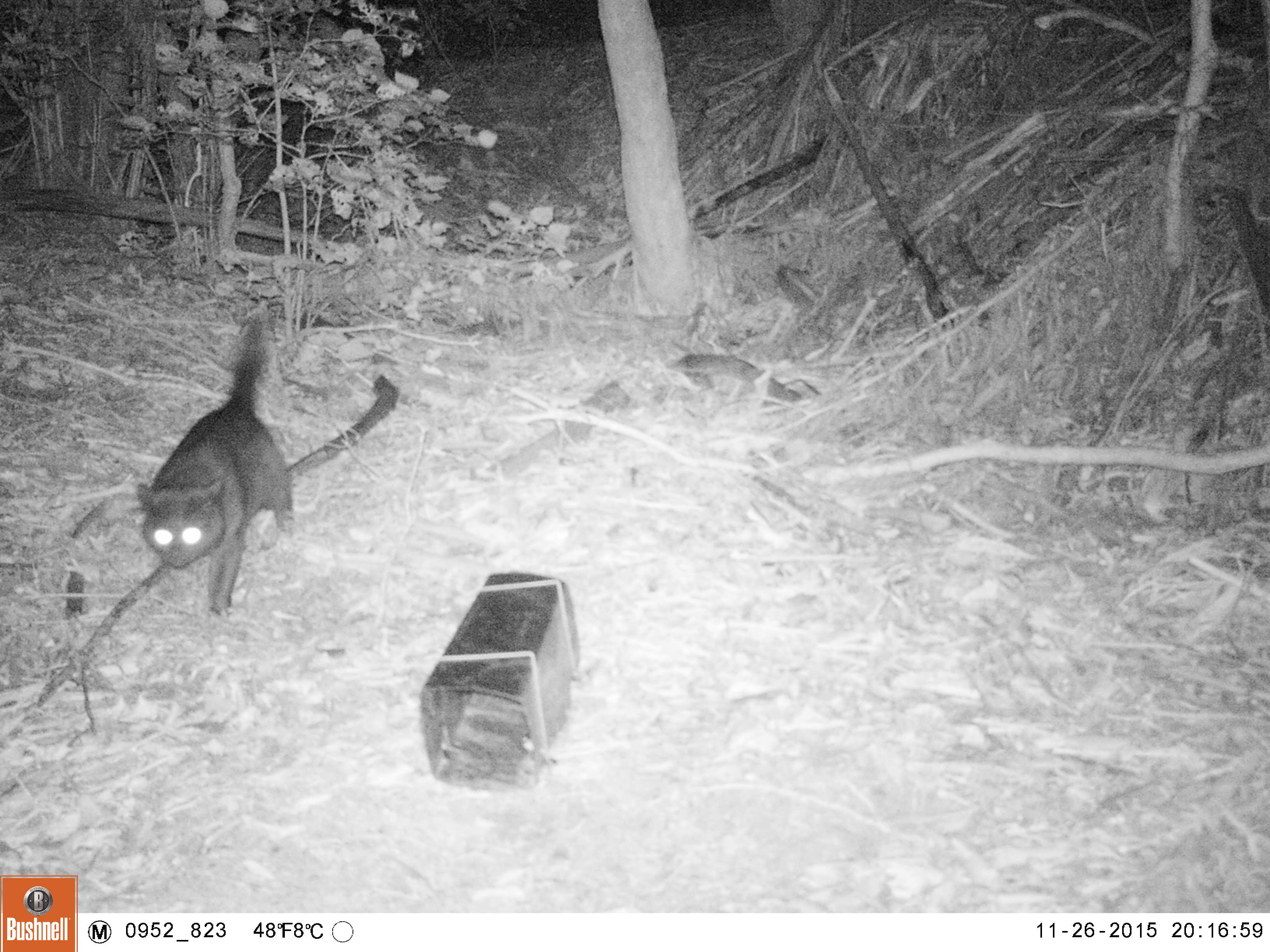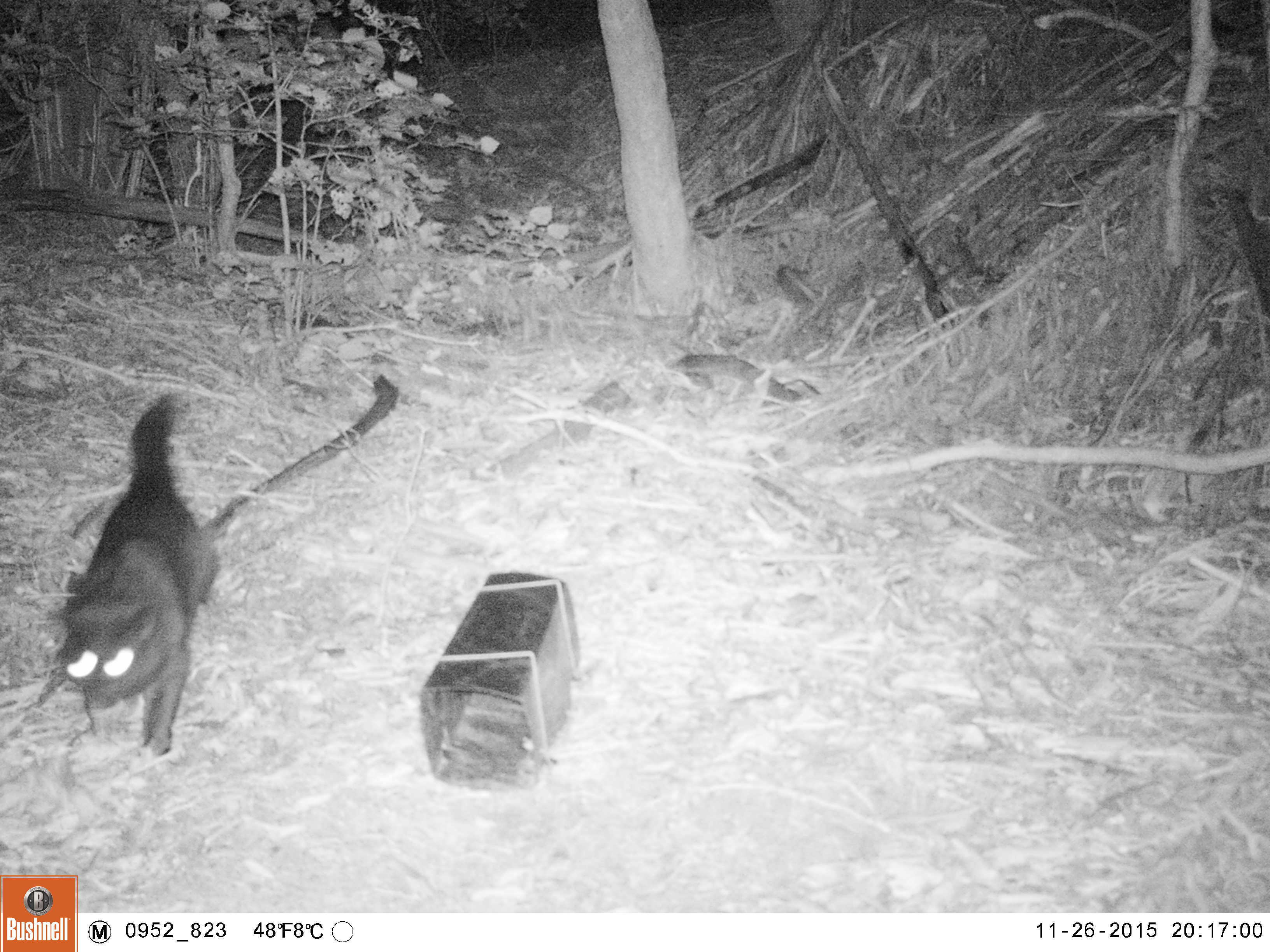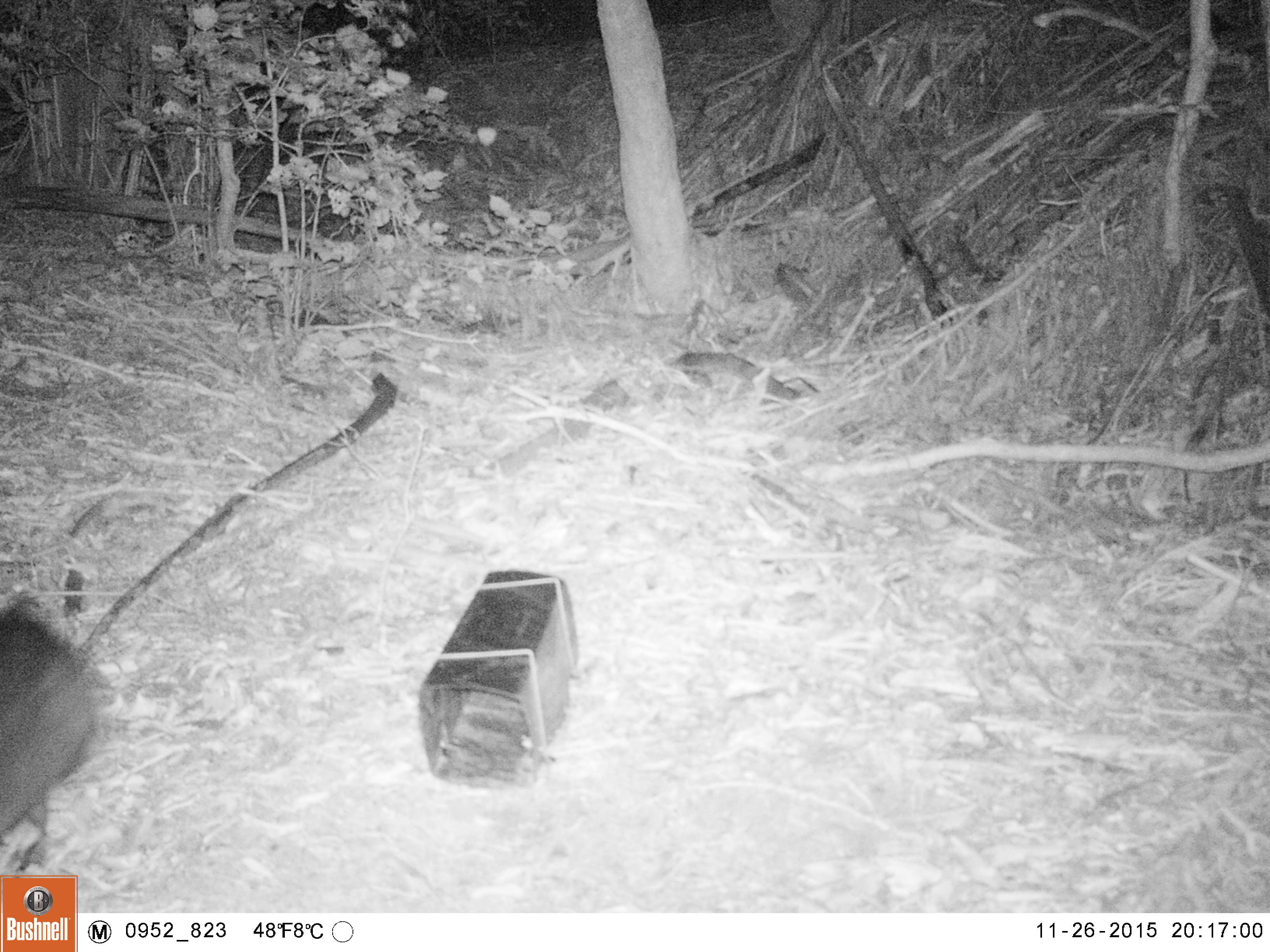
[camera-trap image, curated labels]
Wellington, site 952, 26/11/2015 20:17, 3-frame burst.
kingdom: Animalia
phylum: Chordata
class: Mammalia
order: Carnivora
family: Felidae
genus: Felis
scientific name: Felis catus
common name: cat